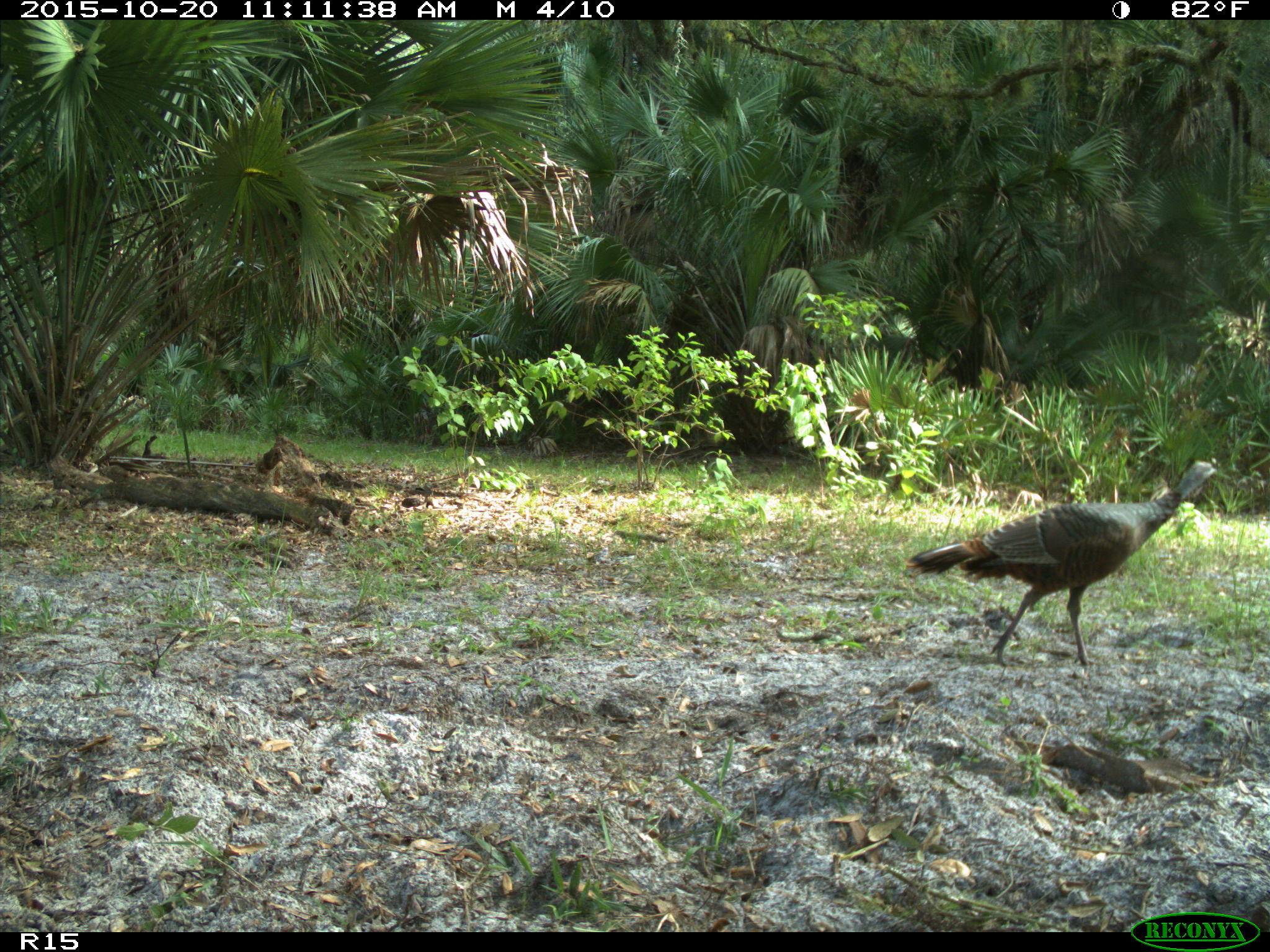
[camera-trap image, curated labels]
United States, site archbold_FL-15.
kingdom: Animalia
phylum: Chordata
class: Aves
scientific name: Aves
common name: birds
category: unidentified bird